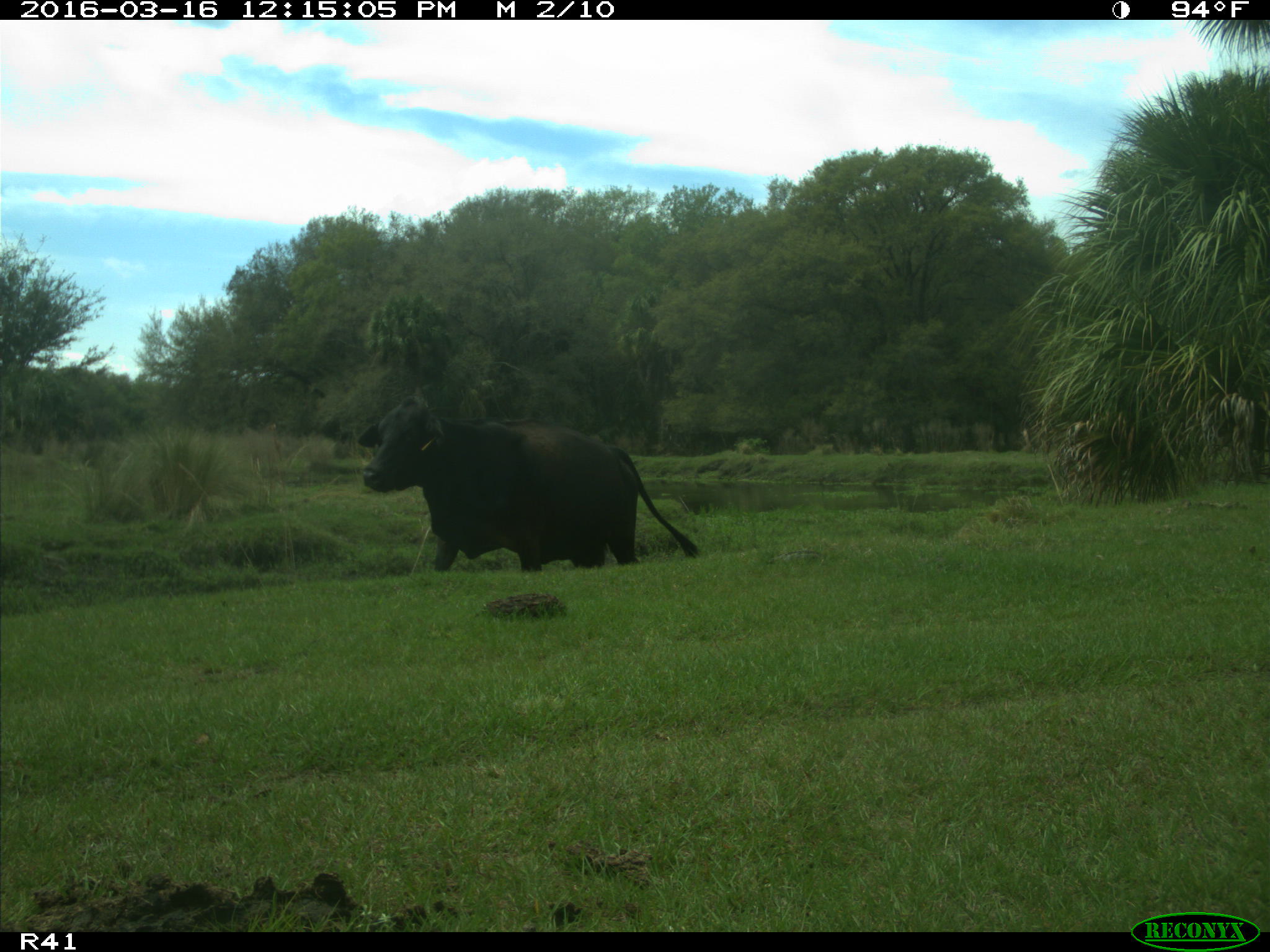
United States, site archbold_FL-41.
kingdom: Animalia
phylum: Chordata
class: Mammalia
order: Artiodactyla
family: Bovidae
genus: Bos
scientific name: Bos taurus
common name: domestic cow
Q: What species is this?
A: Bos taurus (domestic cow).